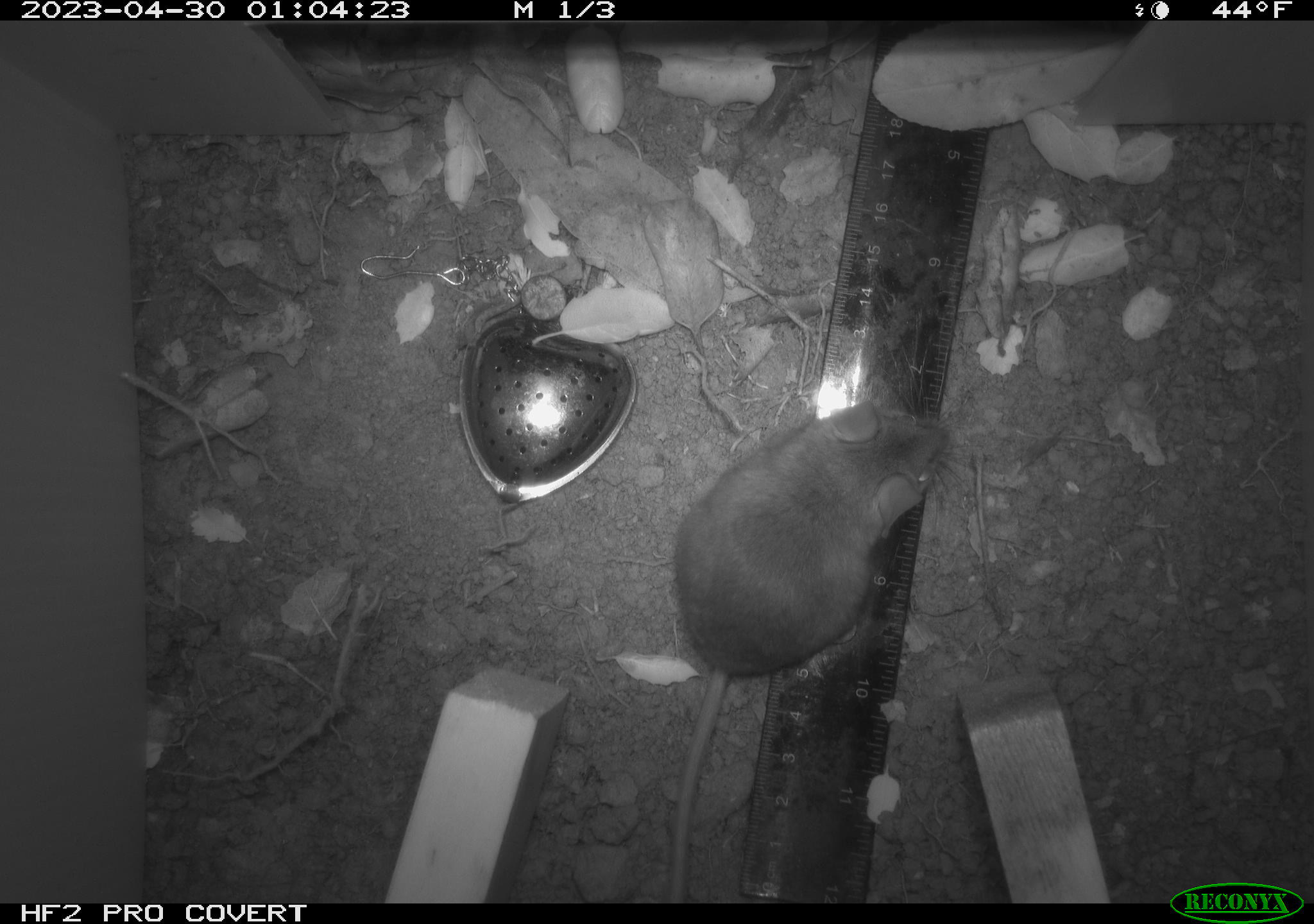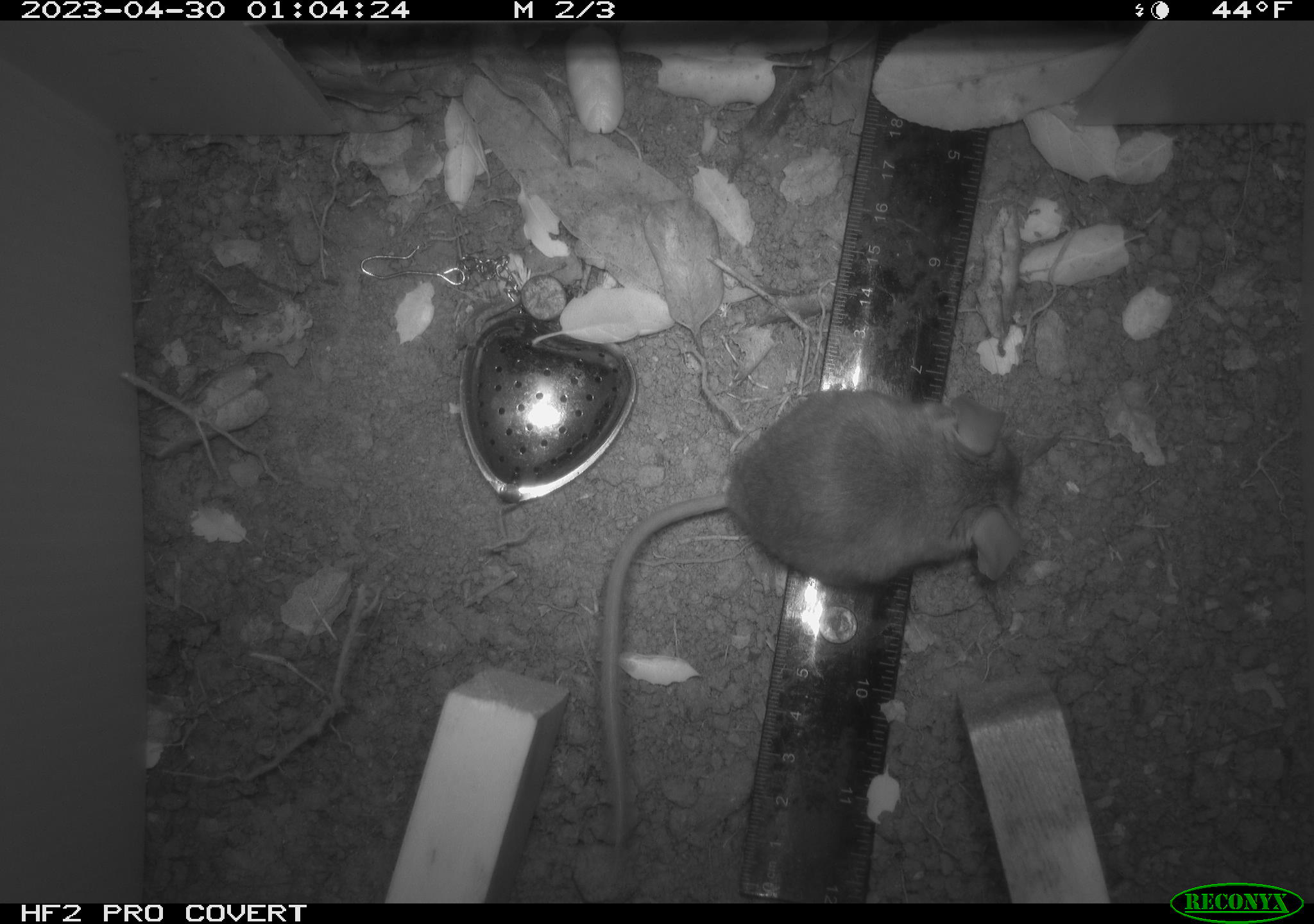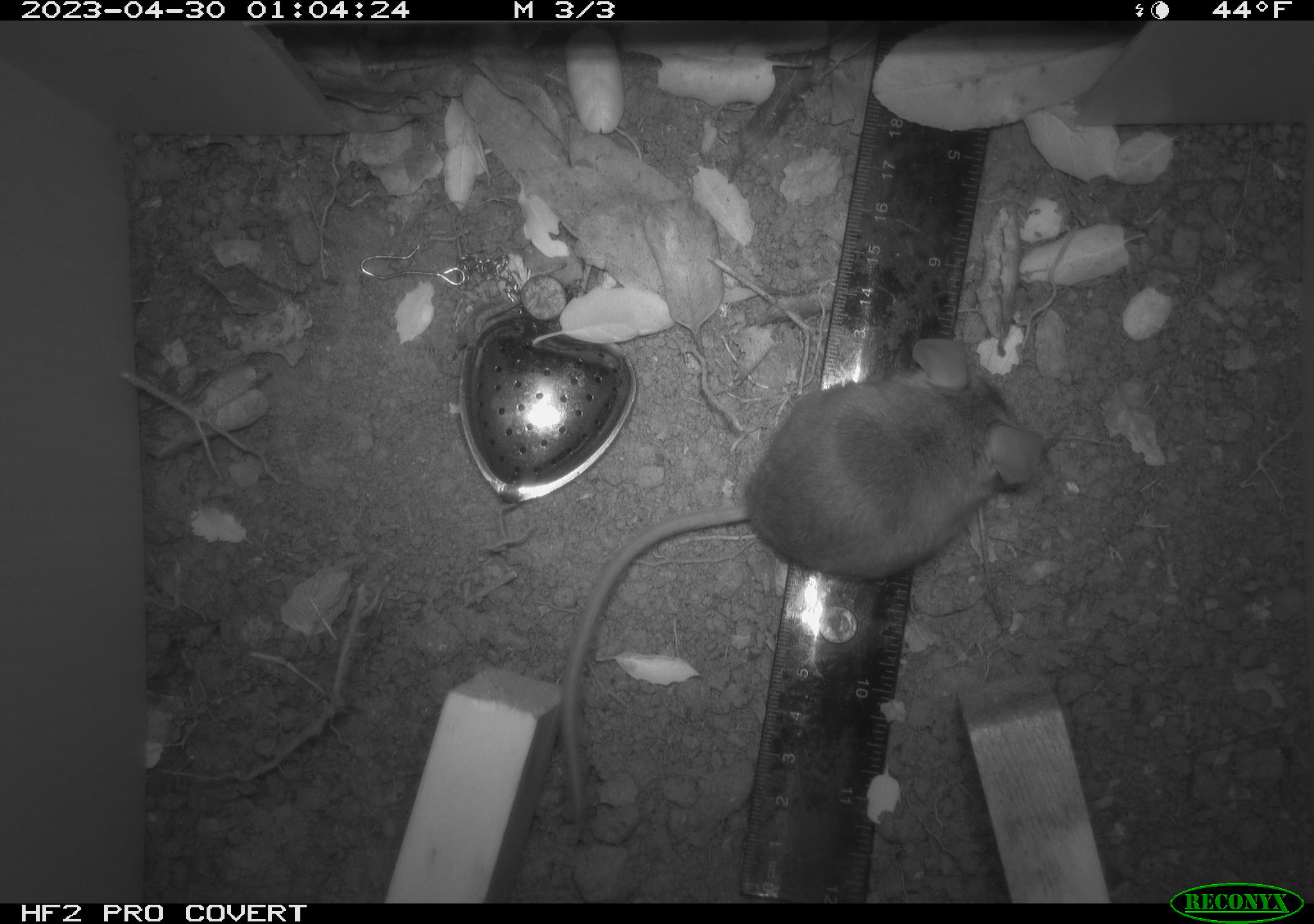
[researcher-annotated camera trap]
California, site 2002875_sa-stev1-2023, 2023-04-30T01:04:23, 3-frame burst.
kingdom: Animalia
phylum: Chordata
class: Mammalia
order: Rodentia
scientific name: Rodentia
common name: mouse species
Mouse species (Rodentia).